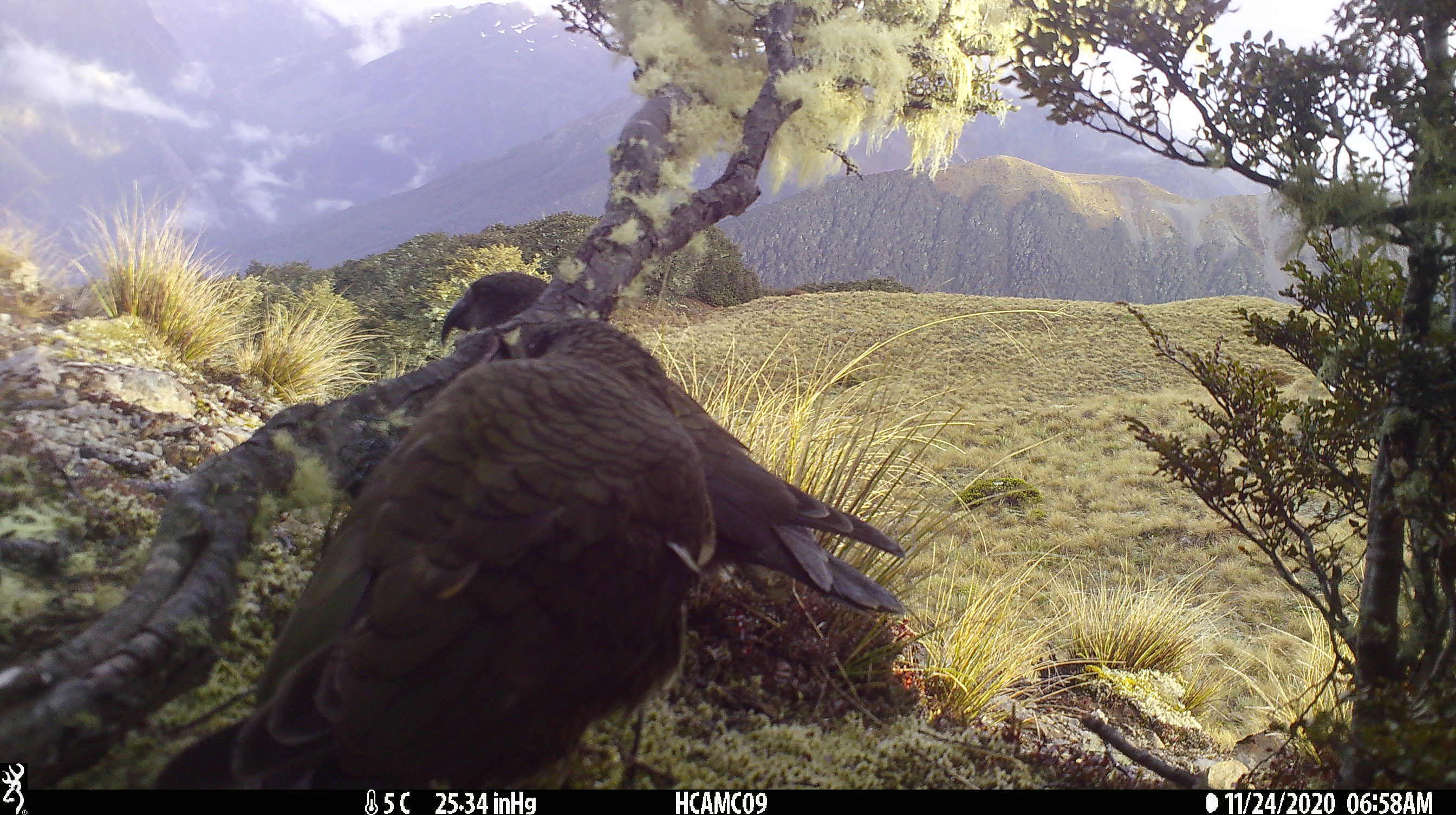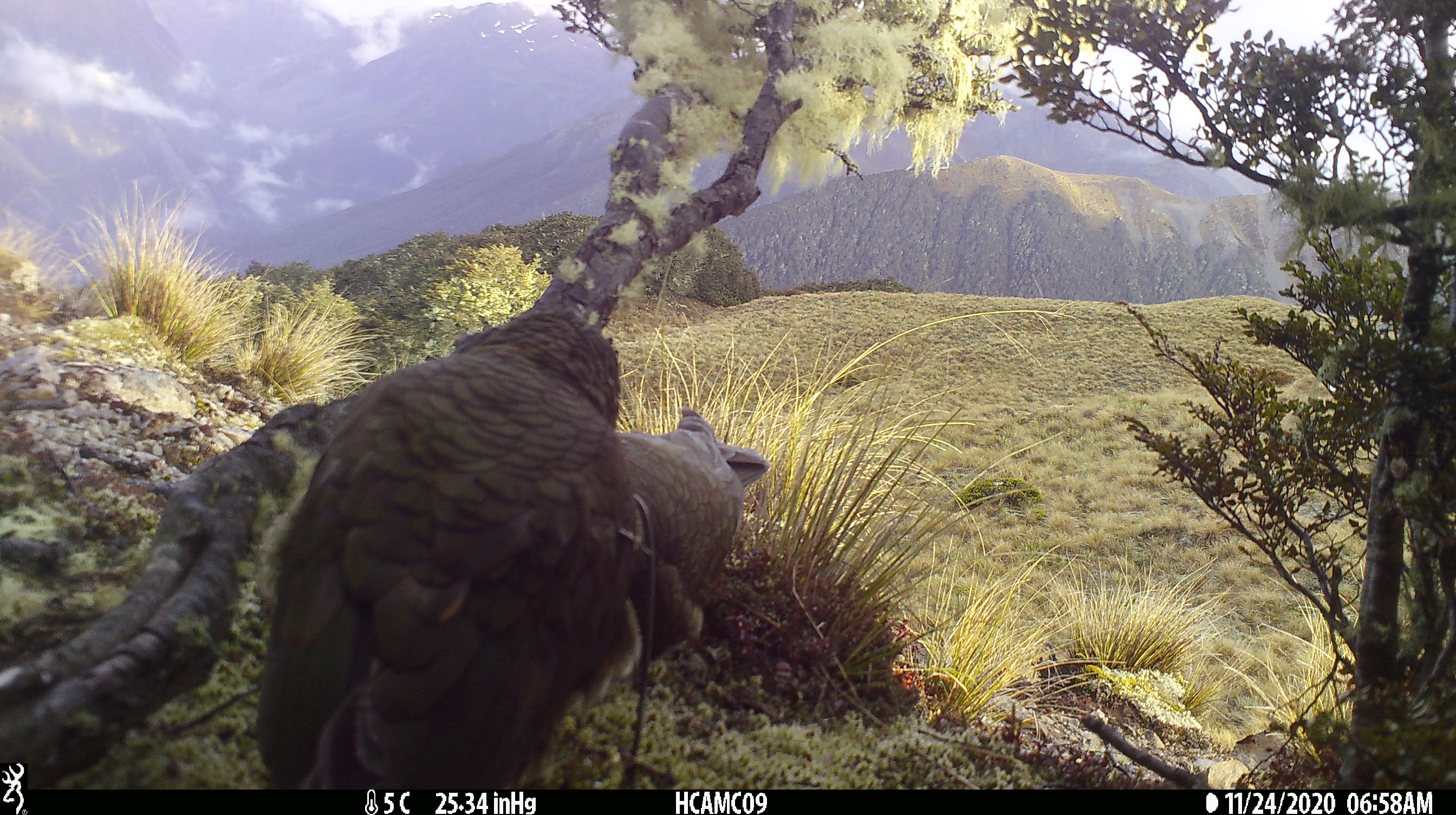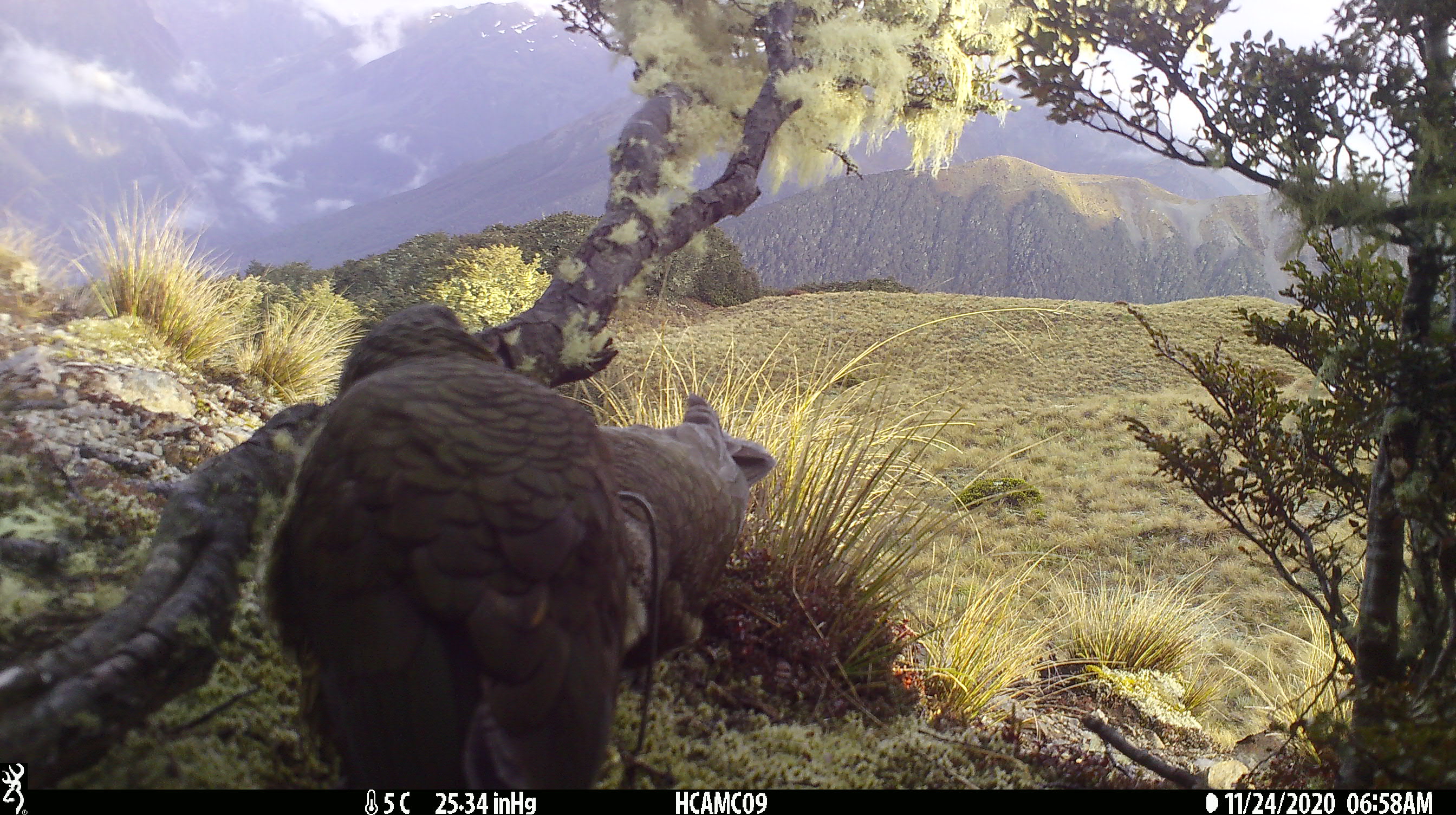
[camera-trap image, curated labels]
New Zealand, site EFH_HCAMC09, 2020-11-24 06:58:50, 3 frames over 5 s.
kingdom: Animalia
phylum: Chordata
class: Aves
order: Psittaciformes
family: Strigopidae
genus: Nestor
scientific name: Nestor notabilis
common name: kea